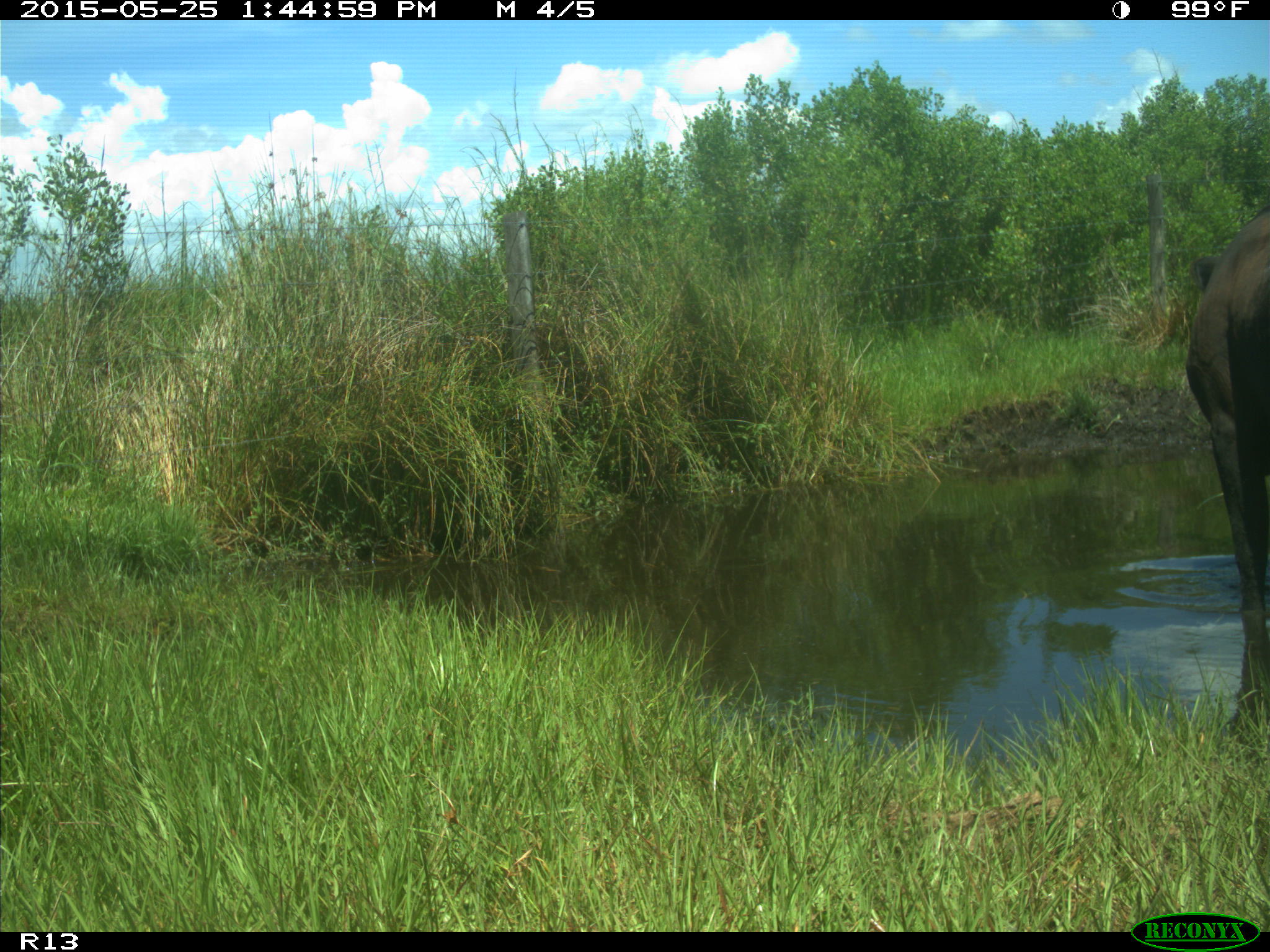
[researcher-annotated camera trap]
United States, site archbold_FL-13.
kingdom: Animalia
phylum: Chordata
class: Mammalia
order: Artiodactyla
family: Bovidae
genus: Bos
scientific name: Bos taurus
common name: domestic cow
Bos taurus (domestic cow).